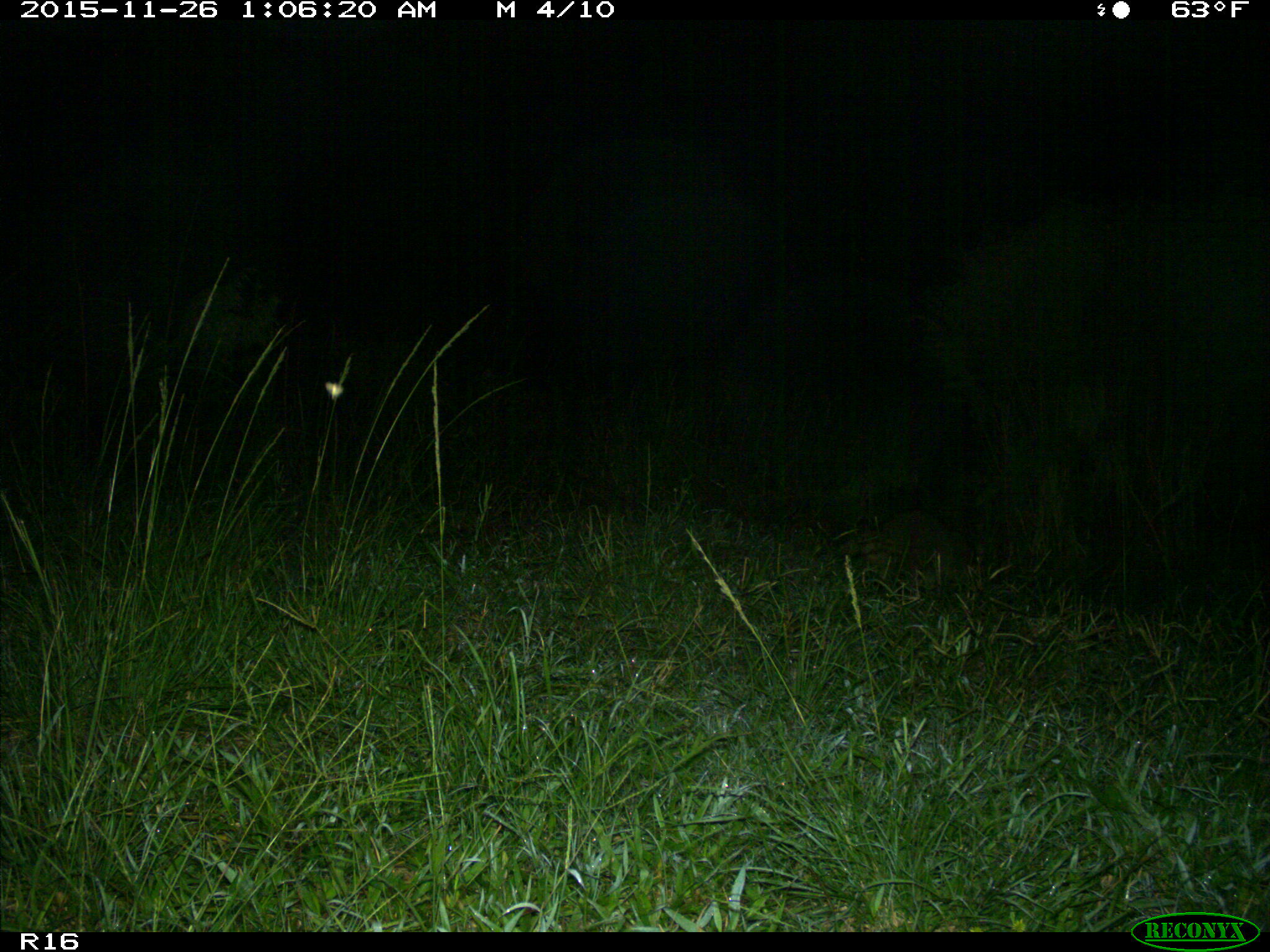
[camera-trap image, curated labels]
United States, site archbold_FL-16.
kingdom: Animalia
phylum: Chordata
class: Mammalia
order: Carnivora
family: Procyonidae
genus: Procyon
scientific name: Procyon lotor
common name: common raccoon